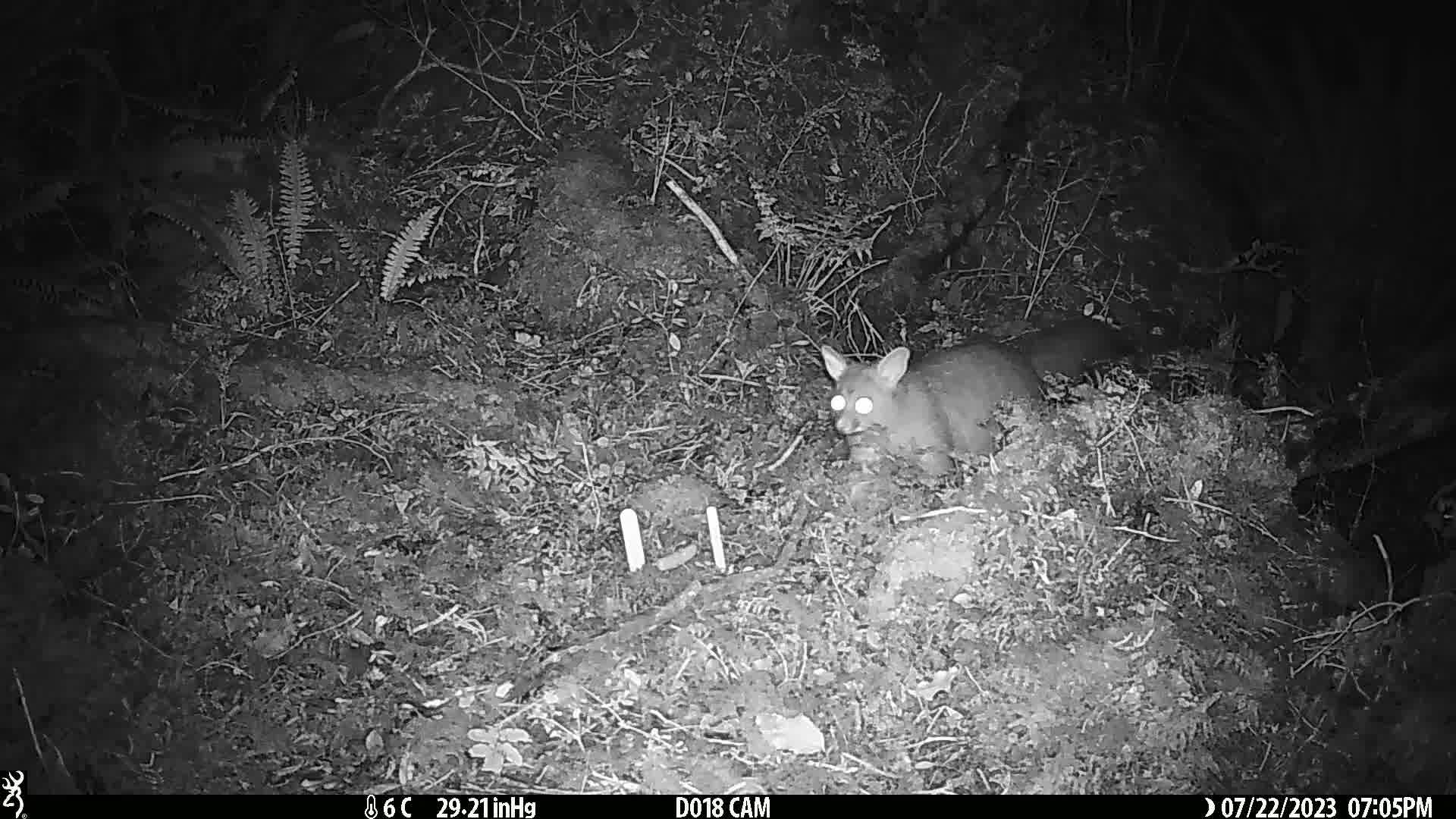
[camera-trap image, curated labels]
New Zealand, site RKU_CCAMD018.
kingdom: Animalia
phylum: Chordata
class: Mammalia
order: Diprotodontia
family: Phalangeridae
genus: Trichosurus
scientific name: Trichosurus vulpecula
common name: common brushtail possum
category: possum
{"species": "possum (common brushtail possum) (Trichosurus vulpecula)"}